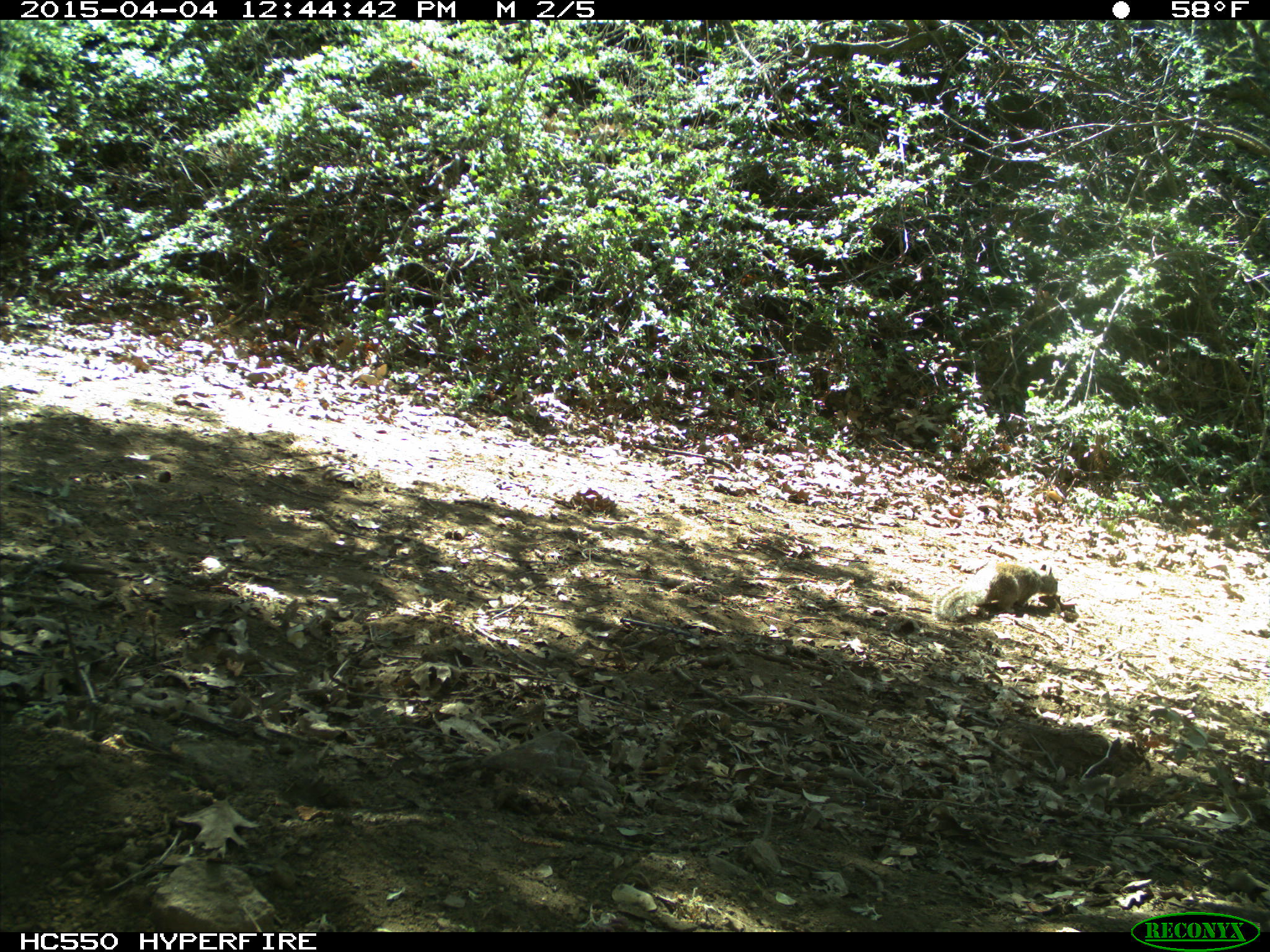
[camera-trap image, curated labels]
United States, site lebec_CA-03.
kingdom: Animalia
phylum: Chordata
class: Mammalia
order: Rodentia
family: Sciuridae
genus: Otospermophilus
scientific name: Otospermophilus beecheyi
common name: california ground squirrel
Otospermophilus beecheyi (california ground squirrel).